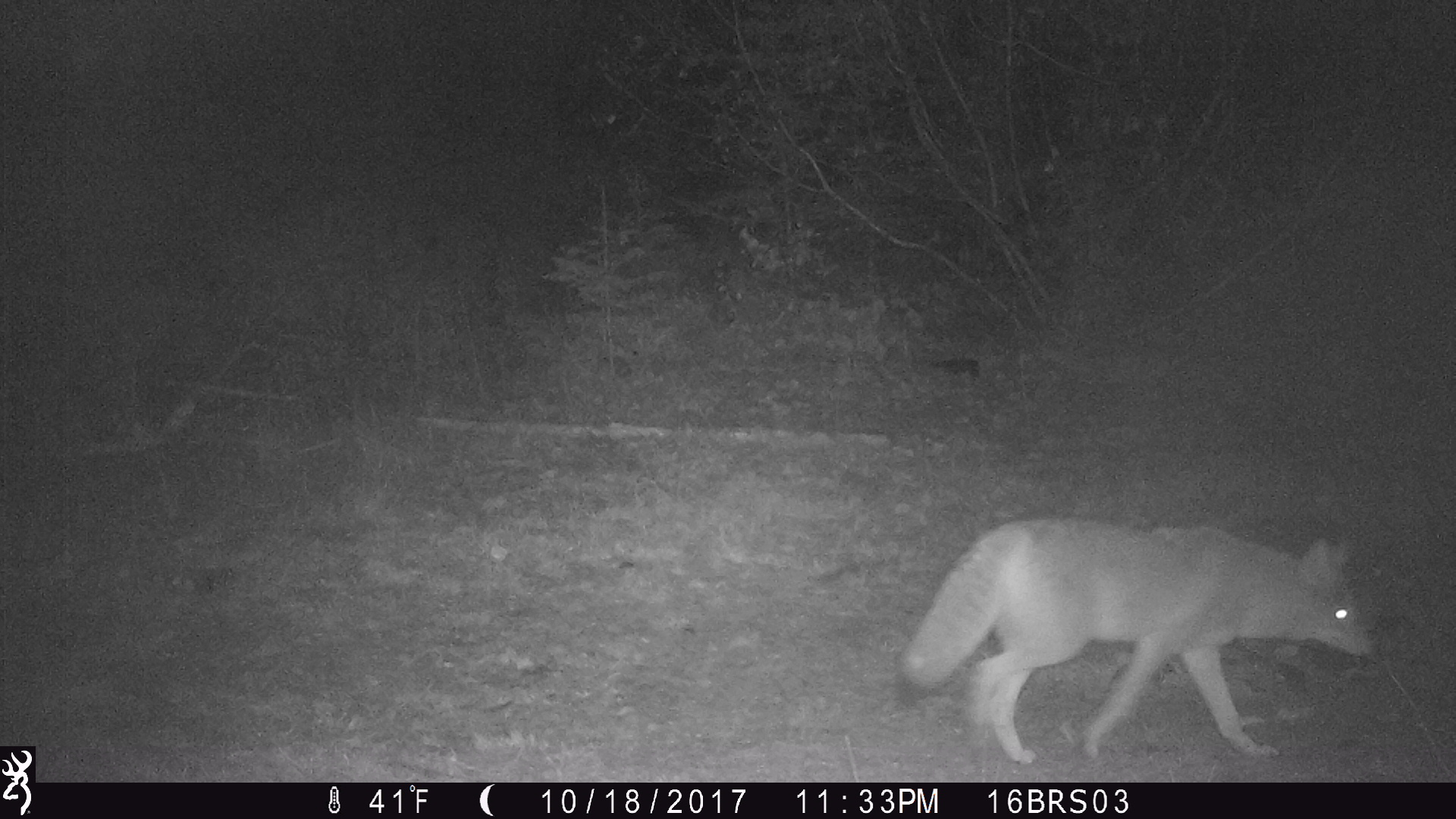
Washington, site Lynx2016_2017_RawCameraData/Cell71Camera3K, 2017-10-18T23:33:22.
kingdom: Animalia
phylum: Chordata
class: Mammalia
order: Carnivora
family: Canidae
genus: Canis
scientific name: Canis latrans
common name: coyote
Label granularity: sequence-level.